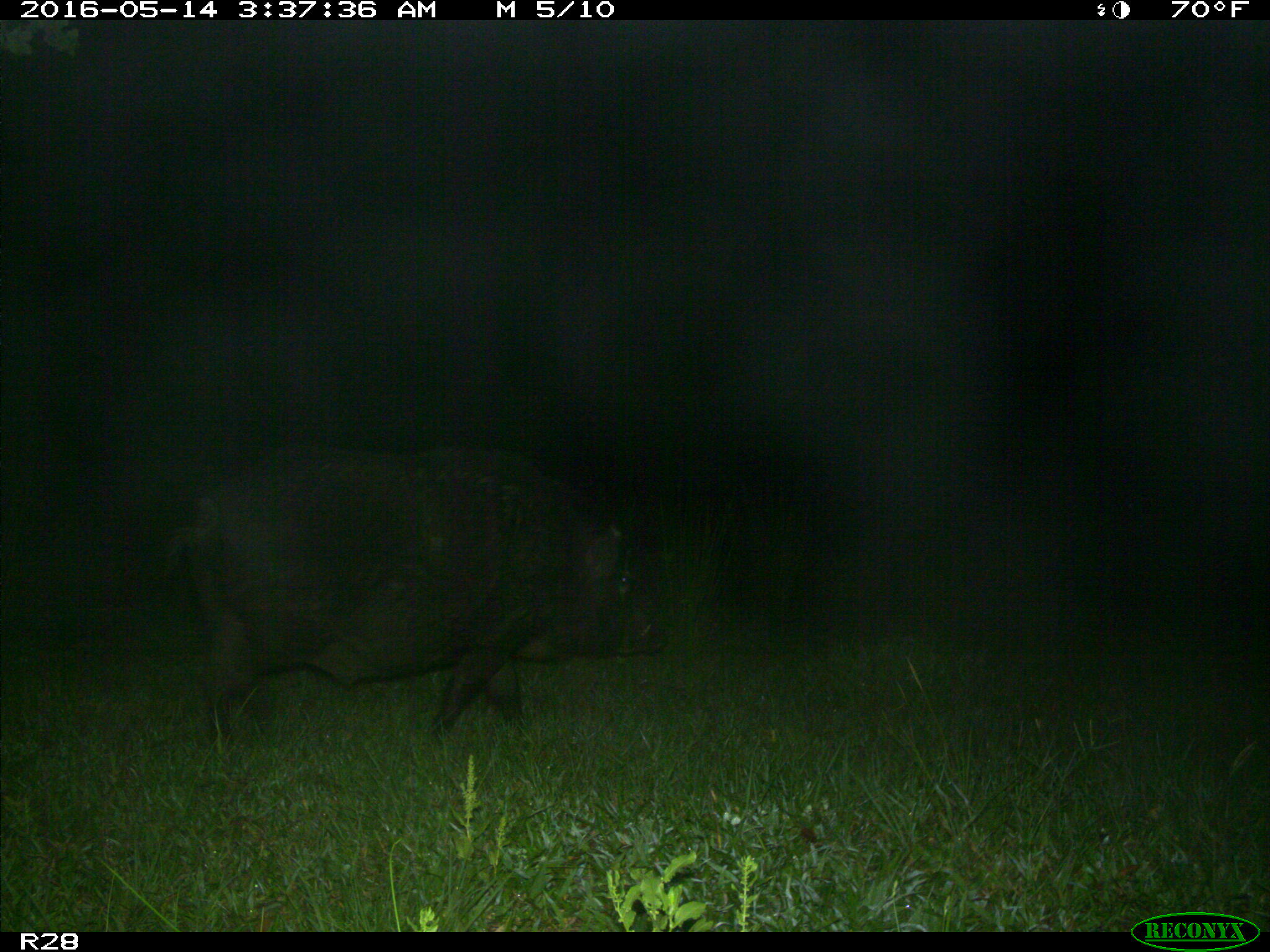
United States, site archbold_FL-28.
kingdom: Animalia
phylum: Chordata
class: Mammalia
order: Artiodactyla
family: Suidae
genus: Sus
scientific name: Sus scrofa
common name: wild boar